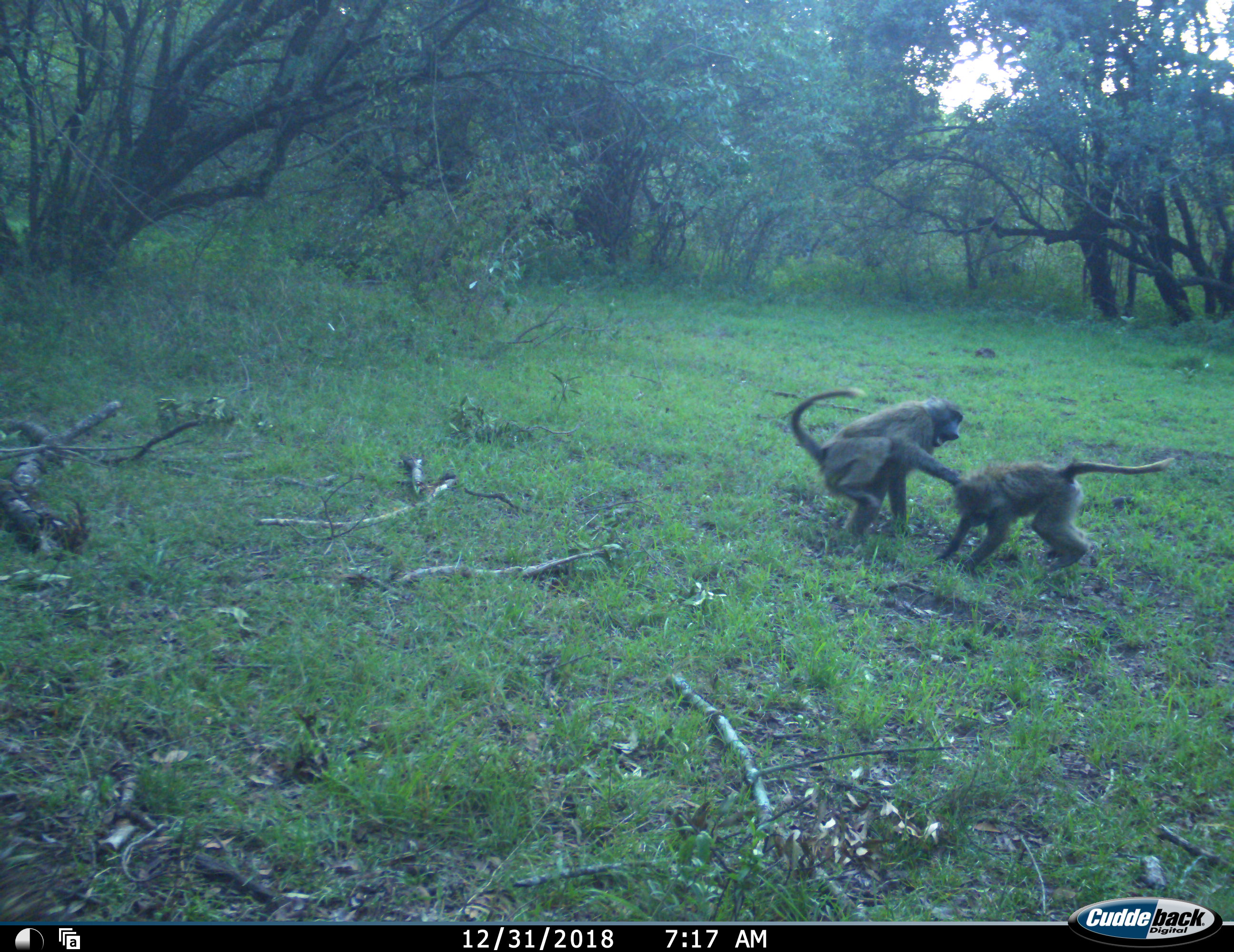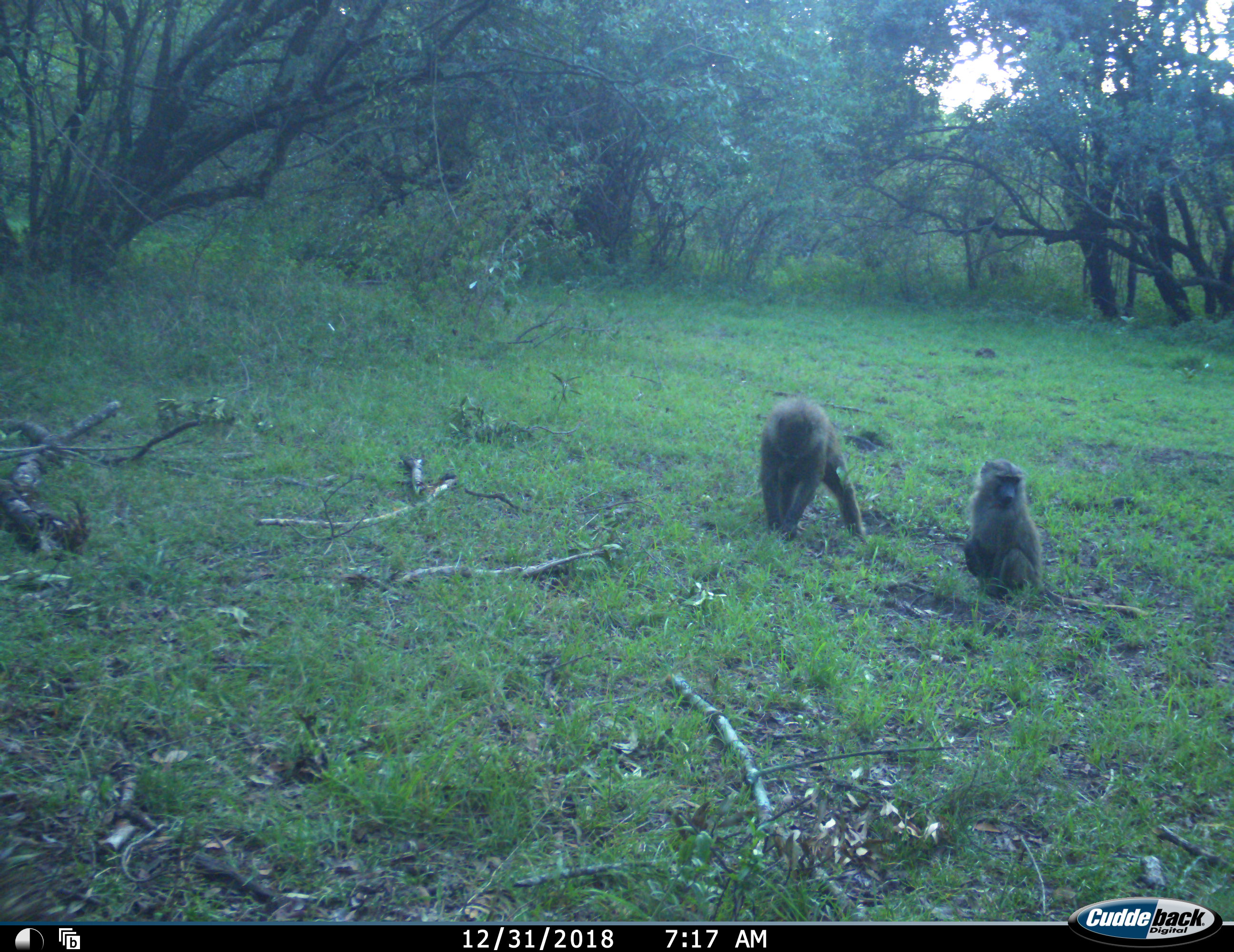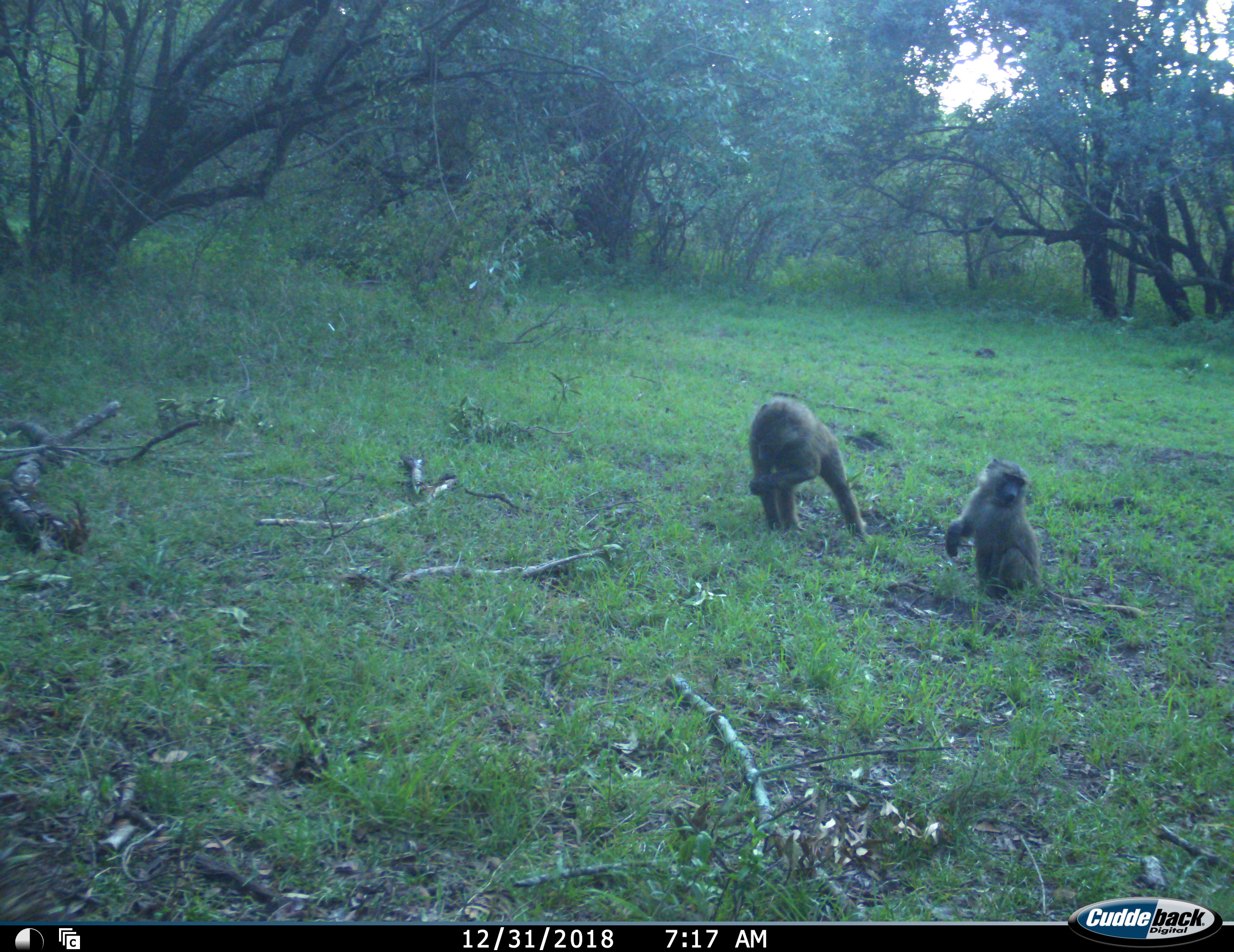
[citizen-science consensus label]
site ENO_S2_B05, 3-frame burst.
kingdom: Animalia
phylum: Chordata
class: Mammalia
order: Primates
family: Cercopithecidae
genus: Papio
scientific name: Papio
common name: baboon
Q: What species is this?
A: Baboon (Papio).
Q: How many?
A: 2.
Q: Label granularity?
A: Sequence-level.